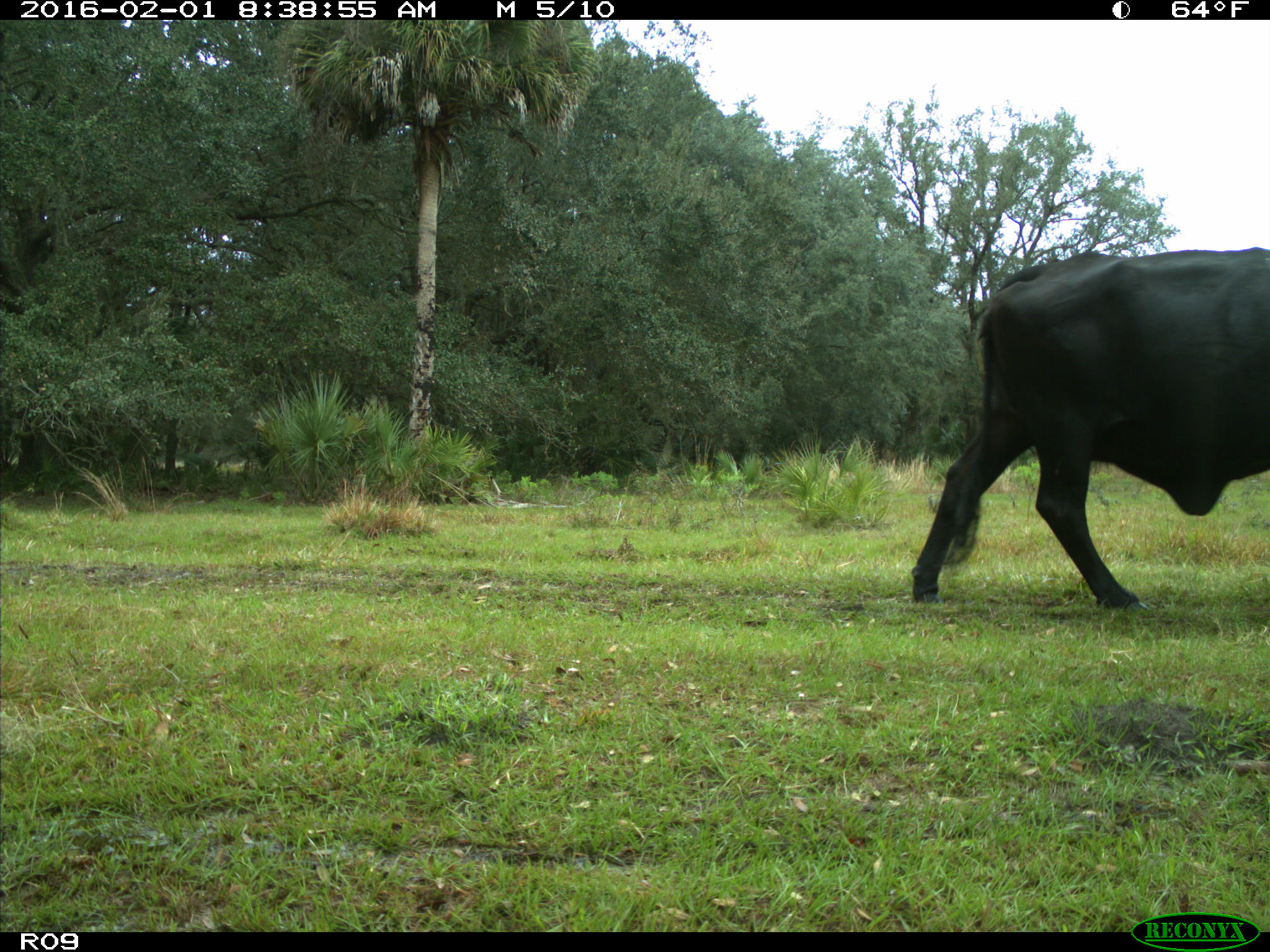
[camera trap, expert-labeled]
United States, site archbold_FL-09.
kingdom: Animalia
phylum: Chordata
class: Mammalia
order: Artiodactyla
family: Bovidae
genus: Bos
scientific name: Bos taurus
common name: domestic cow